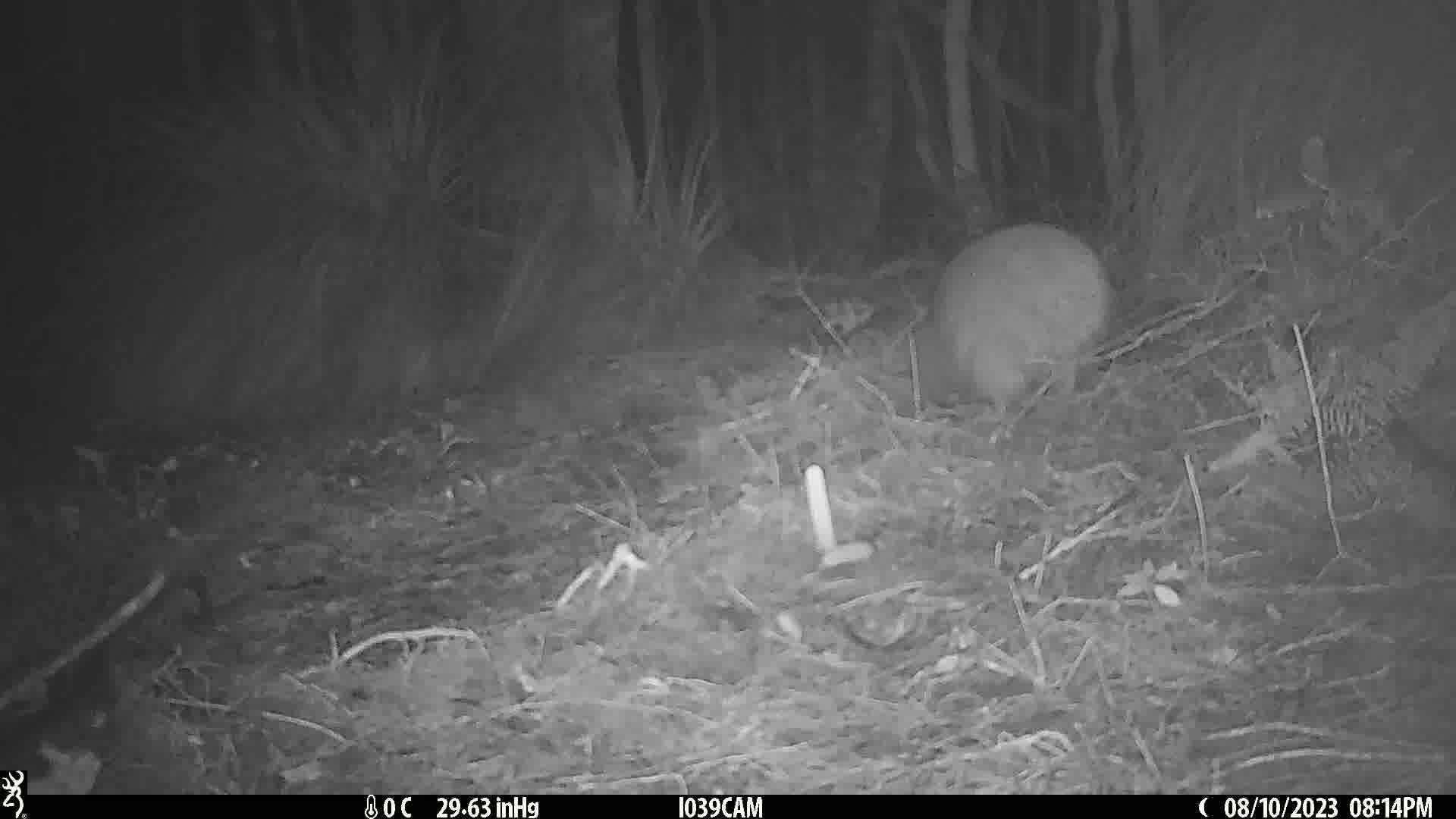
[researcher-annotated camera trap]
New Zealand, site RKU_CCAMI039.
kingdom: Animalia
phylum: Chordata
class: Aves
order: Apterygiformes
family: Apterygidae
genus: Apteryx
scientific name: Apteryx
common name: kiwi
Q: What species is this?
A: Kiwi (Apteryx).